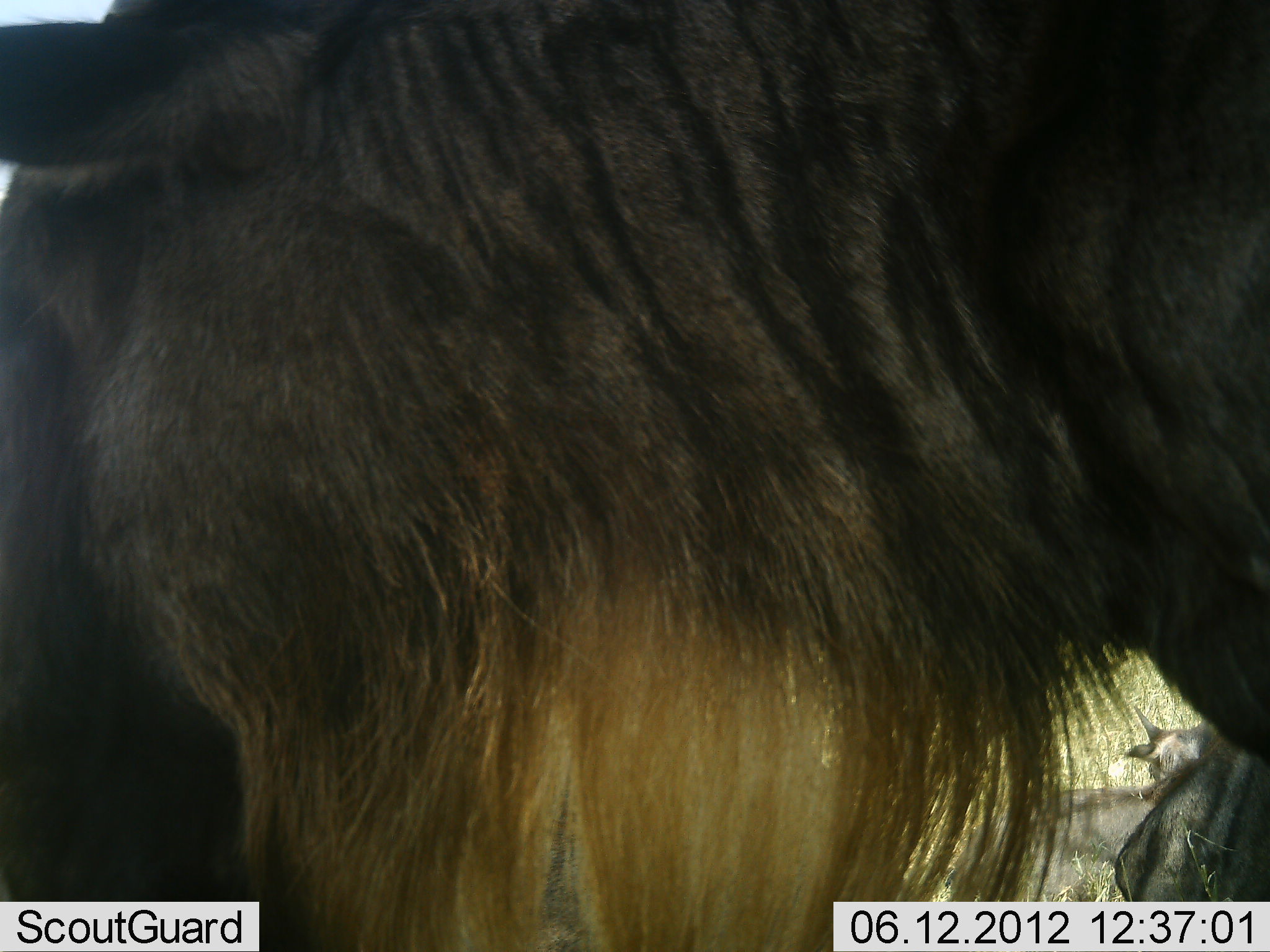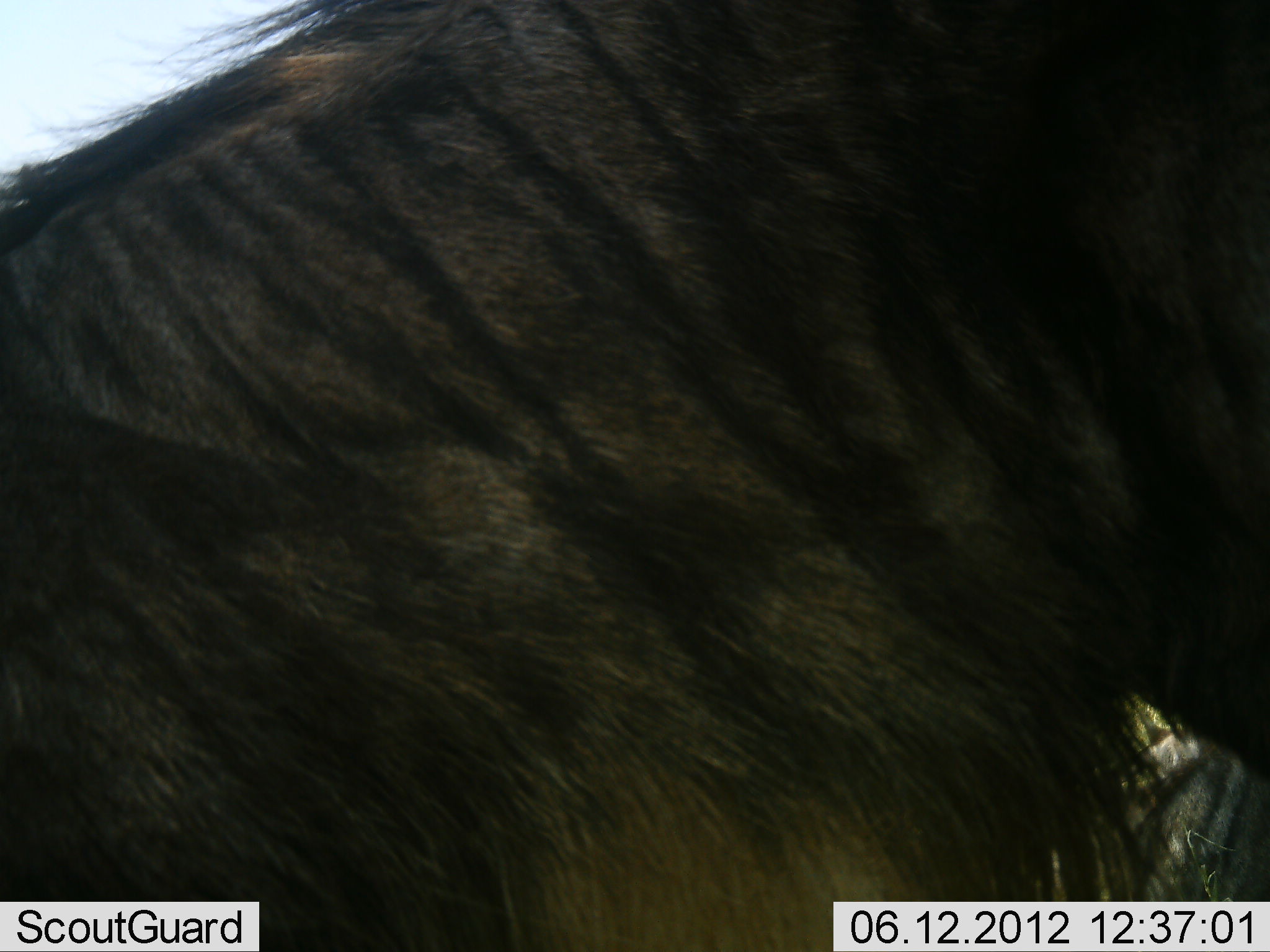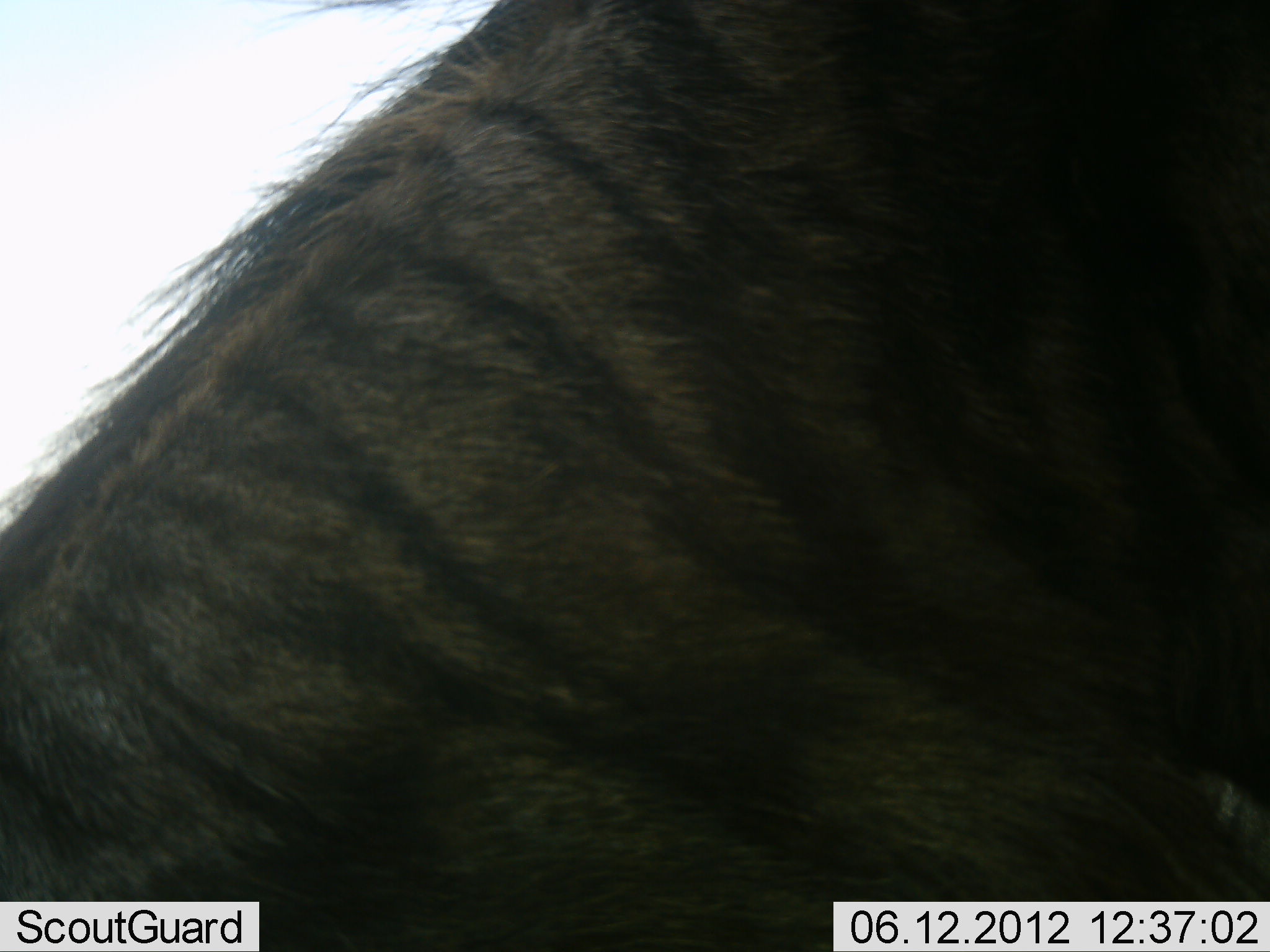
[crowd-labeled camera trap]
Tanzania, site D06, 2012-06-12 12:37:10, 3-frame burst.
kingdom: Animalia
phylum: Chordata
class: Mammalia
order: Artiodactyla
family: Bovidae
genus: Connochaetes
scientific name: Connochaetes taurinus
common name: blue wildebeest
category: wildebeest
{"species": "wildebeest (blue wildebeest) (Connochaetes taurinus)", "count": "2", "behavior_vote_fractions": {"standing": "50%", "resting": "30%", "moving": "30%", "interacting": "0%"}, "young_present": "0%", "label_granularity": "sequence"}